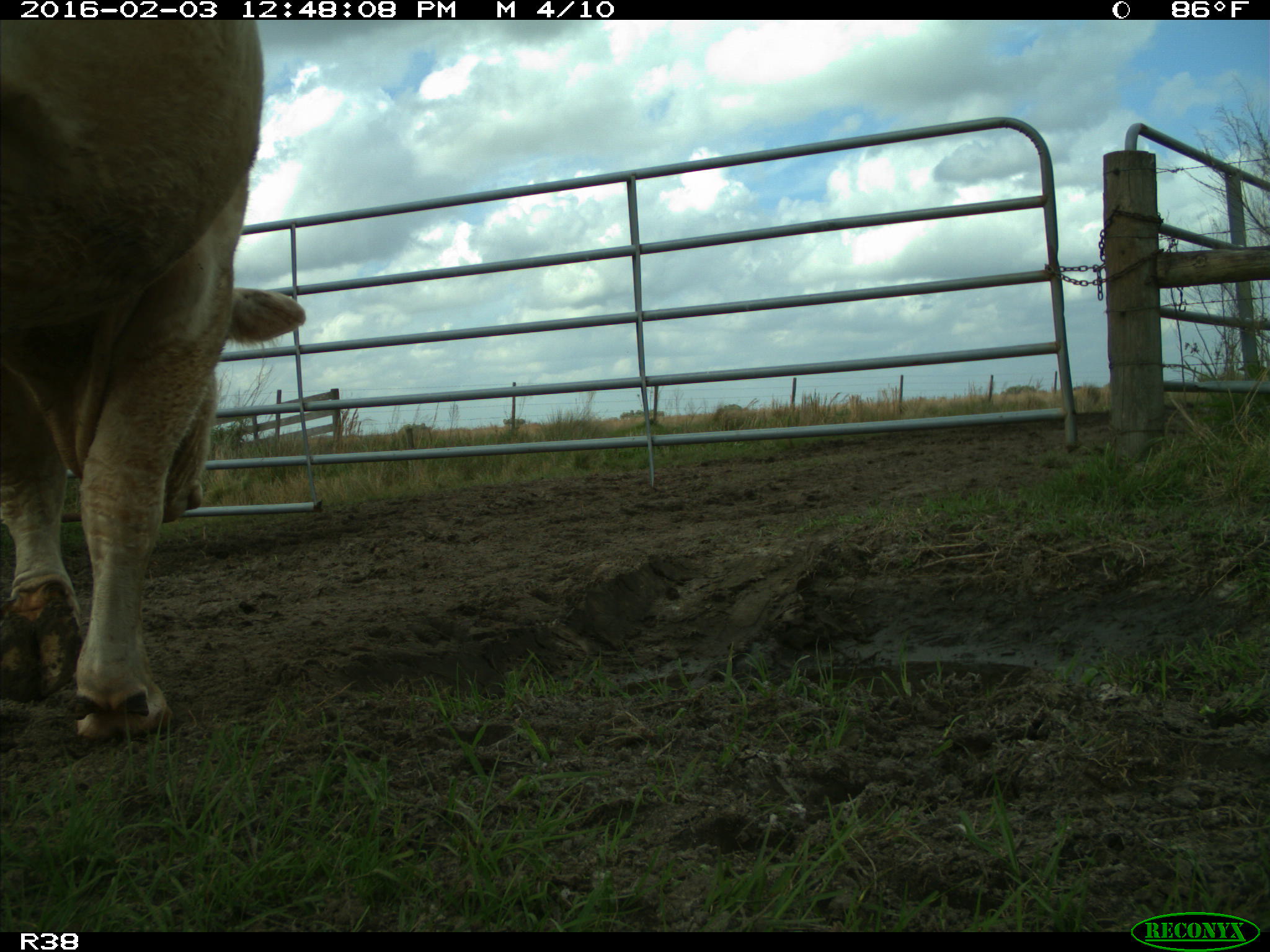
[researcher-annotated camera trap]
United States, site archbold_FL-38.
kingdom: Animalia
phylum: Chordata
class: Mammalia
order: Artiodactyla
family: Bovidae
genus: Bos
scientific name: Bos taurus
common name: domestic cow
Bos taurus (domestic cow).